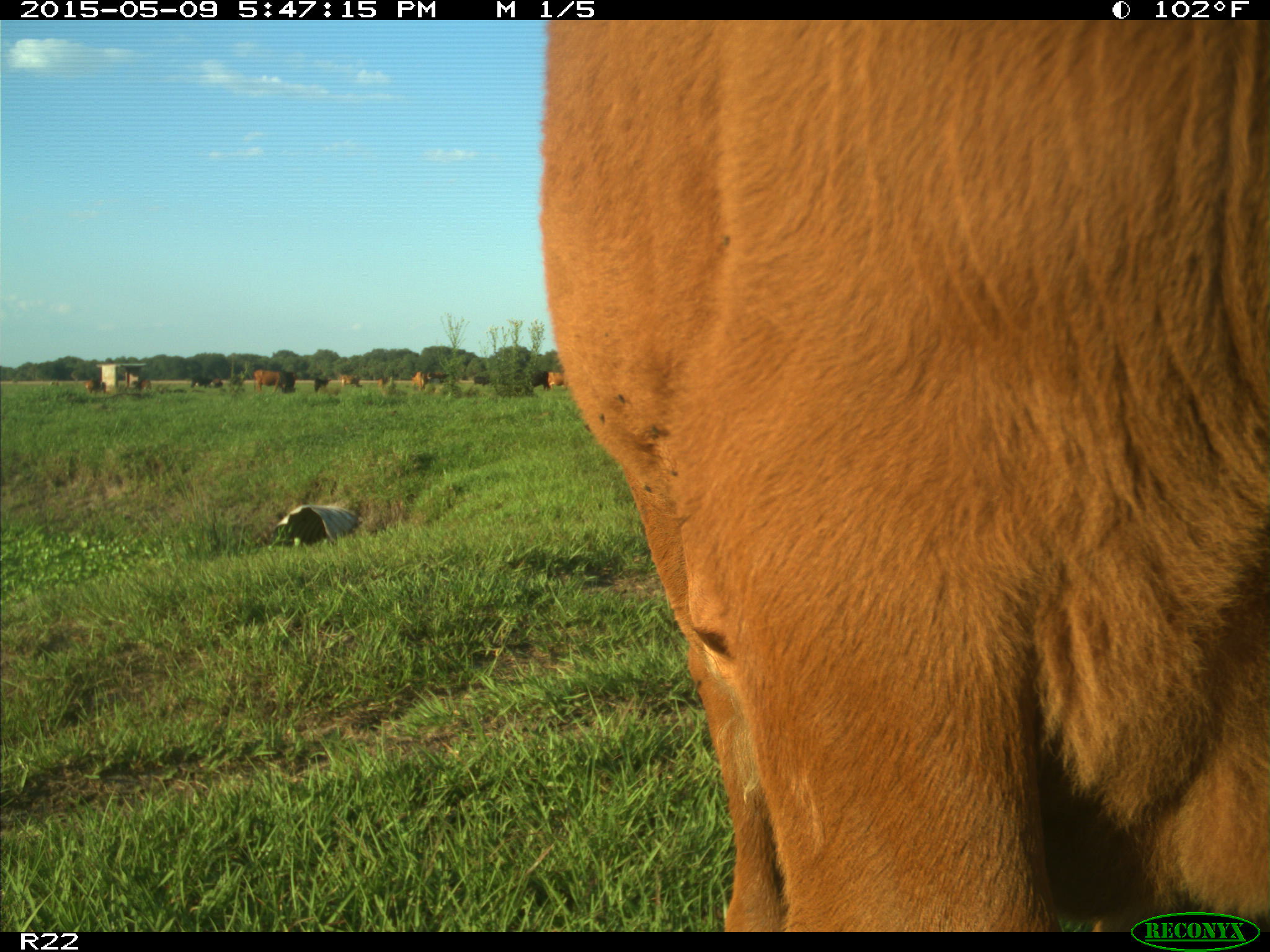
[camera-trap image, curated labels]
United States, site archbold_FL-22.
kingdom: Animalia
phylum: Chordata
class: Mammalia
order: Artiodactyla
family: Bovidae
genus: Bos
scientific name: Bos taurus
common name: domestic cow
Bos taurus (domestic cow).